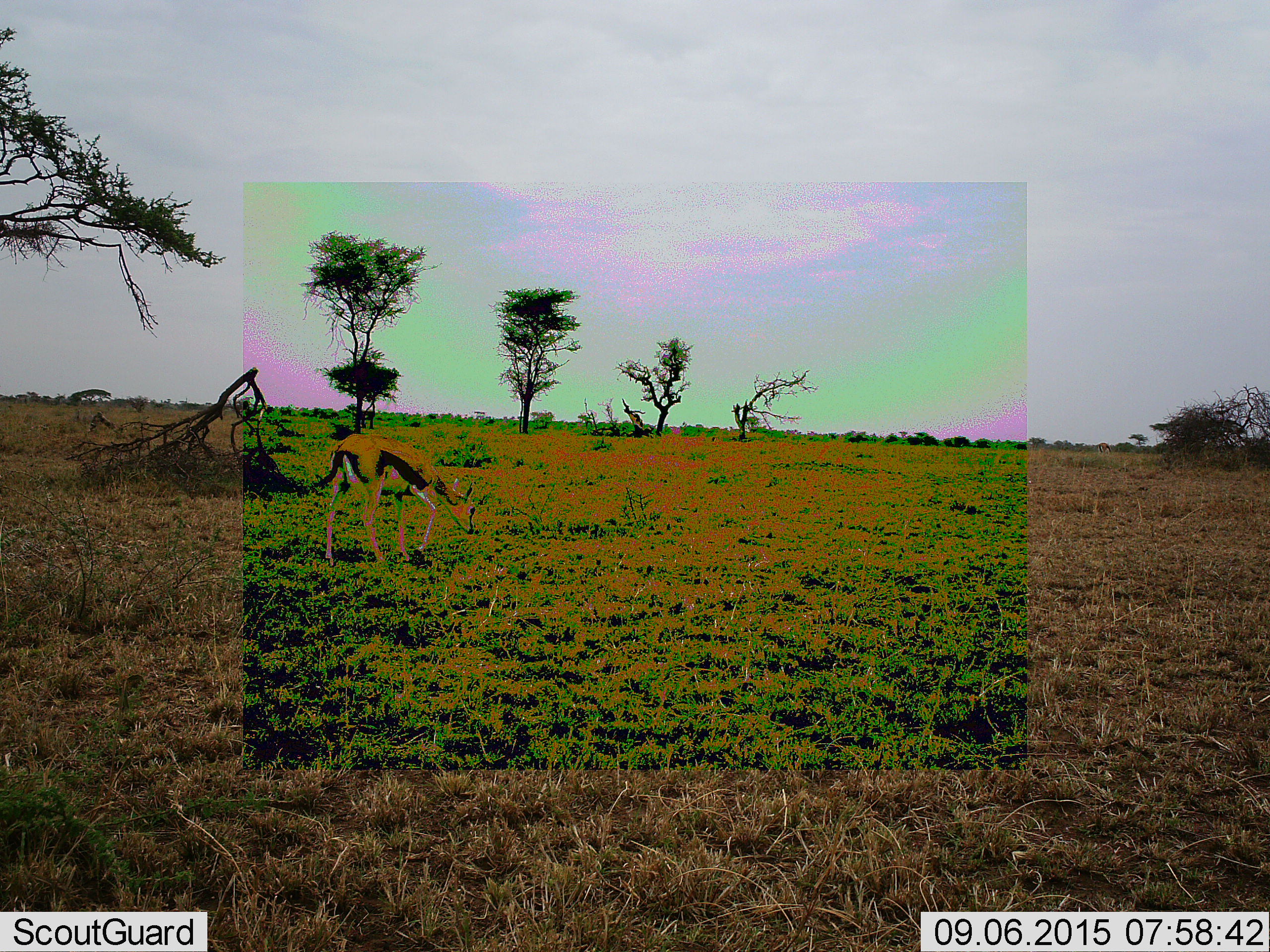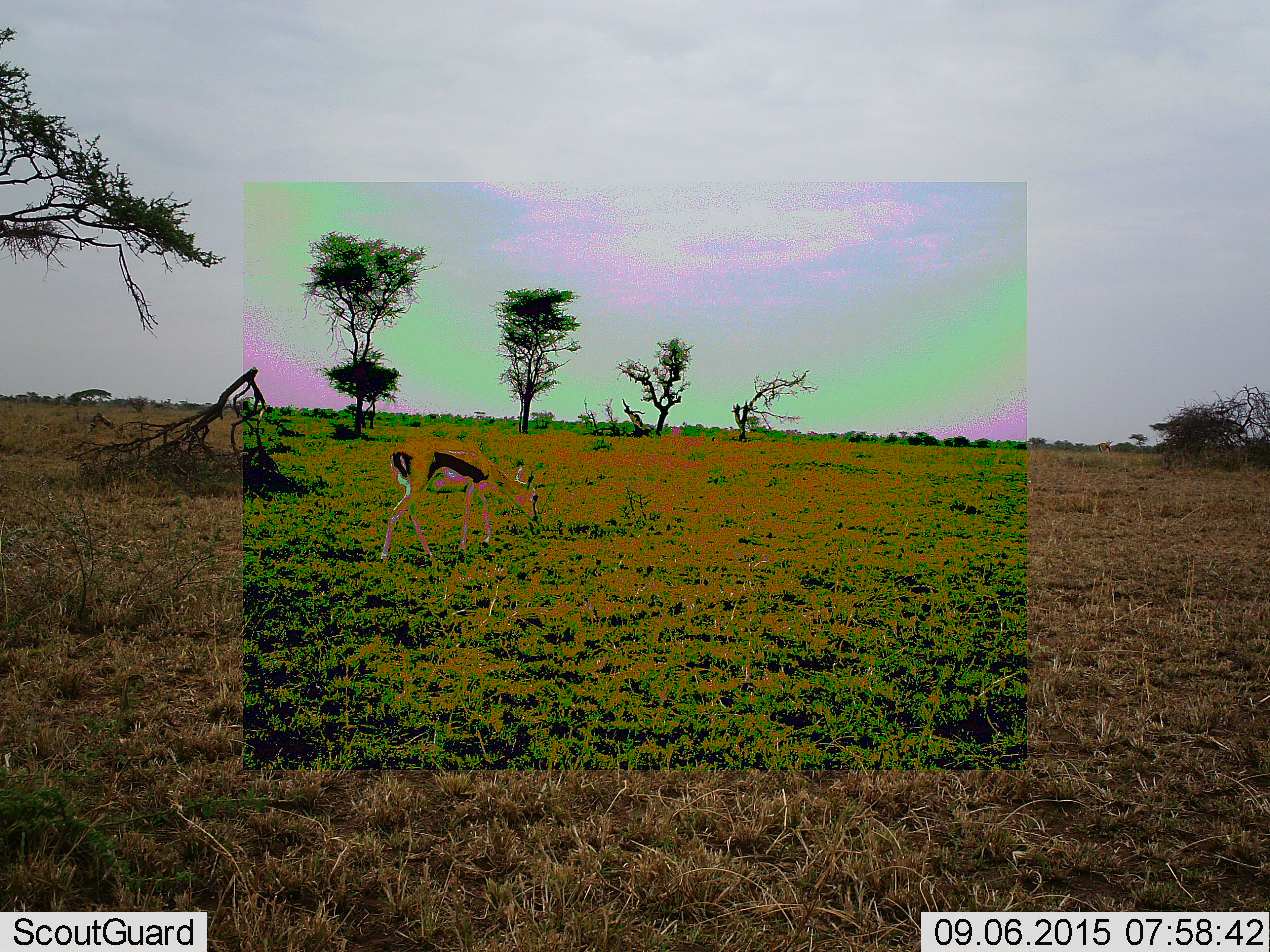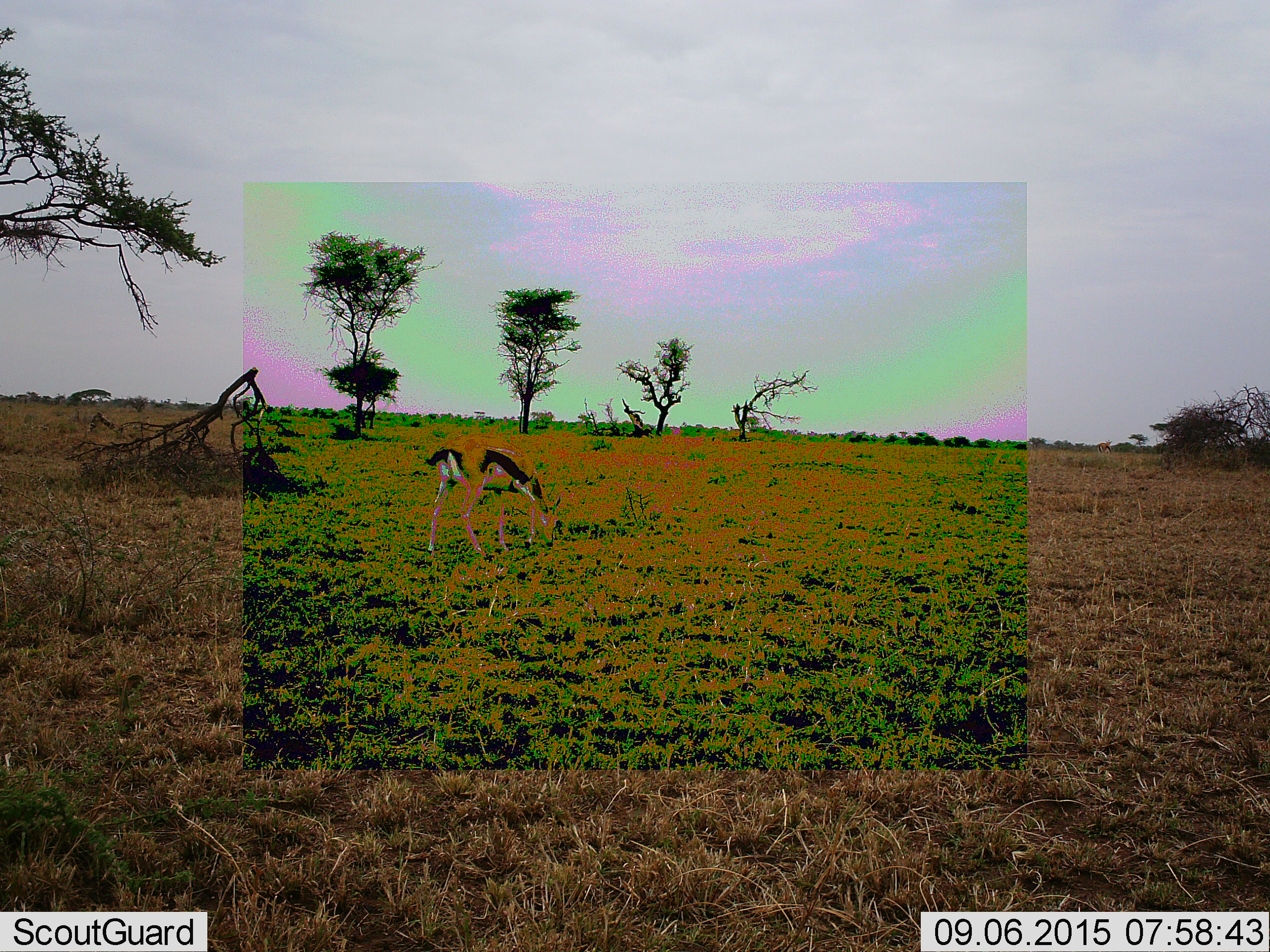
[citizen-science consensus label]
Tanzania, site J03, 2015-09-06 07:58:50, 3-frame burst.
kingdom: Animalia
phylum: Chordata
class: Mammalia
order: Artiodactyla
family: Bovidae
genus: Eudorcas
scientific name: Eudorcas thomsonii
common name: thomson's gazelle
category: gazellethomsons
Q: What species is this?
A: Gazellethomsons (thomson's gazelle) (Eudorcas thomsonii).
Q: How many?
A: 1.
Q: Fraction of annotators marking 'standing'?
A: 10%.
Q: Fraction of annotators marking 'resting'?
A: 0%.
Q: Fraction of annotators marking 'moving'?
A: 50%.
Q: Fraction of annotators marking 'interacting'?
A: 0%.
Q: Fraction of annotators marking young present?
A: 0%.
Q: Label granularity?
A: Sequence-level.